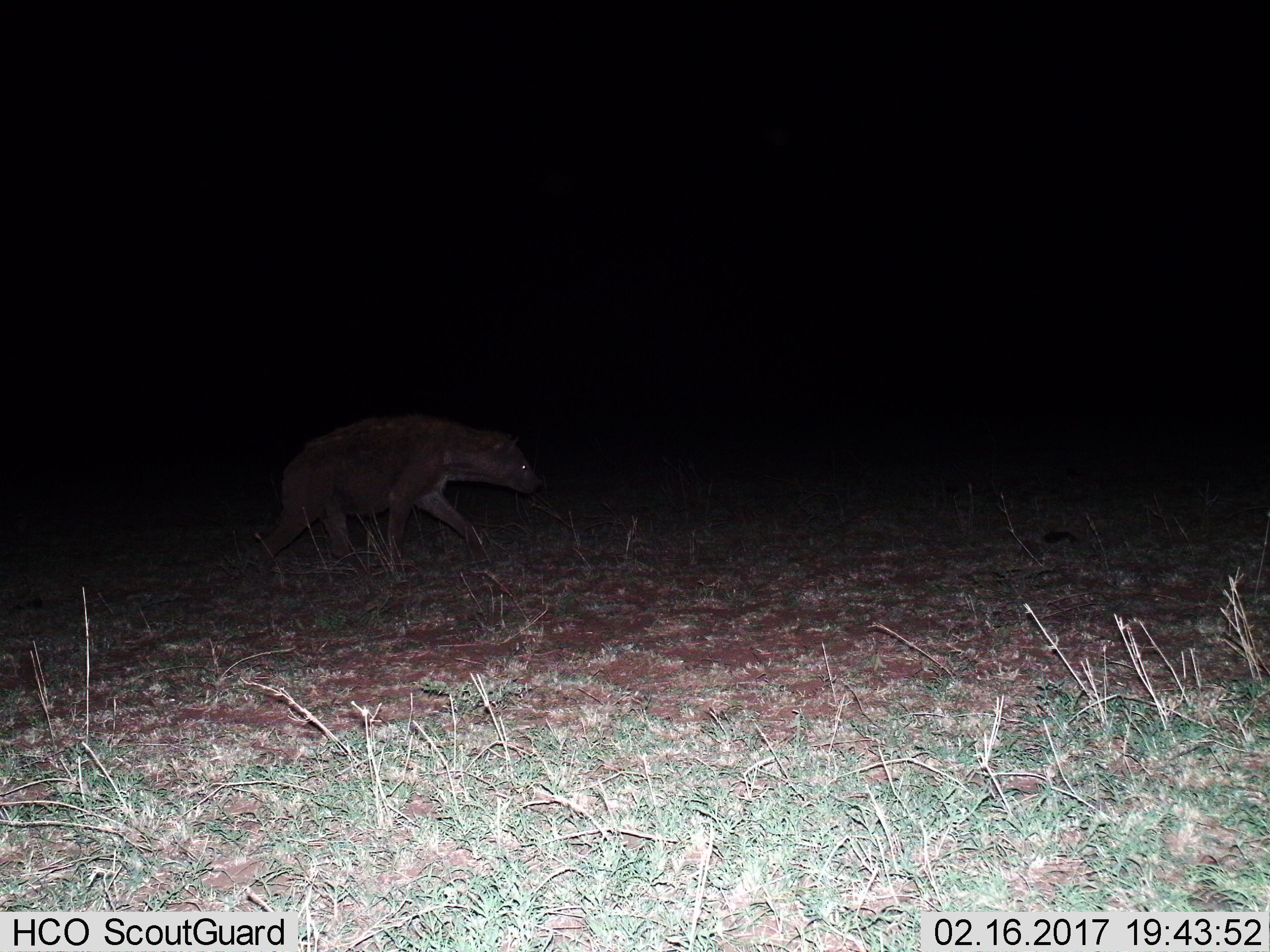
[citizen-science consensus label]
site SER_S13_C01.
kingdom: Animalia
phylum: Chordata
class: Mammalia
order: Carnivora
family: Hyaenidae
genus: Crocuta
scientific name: Crocuta crocuta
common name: spotted hyena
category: hyenaspotted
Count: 1.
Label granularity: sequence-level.